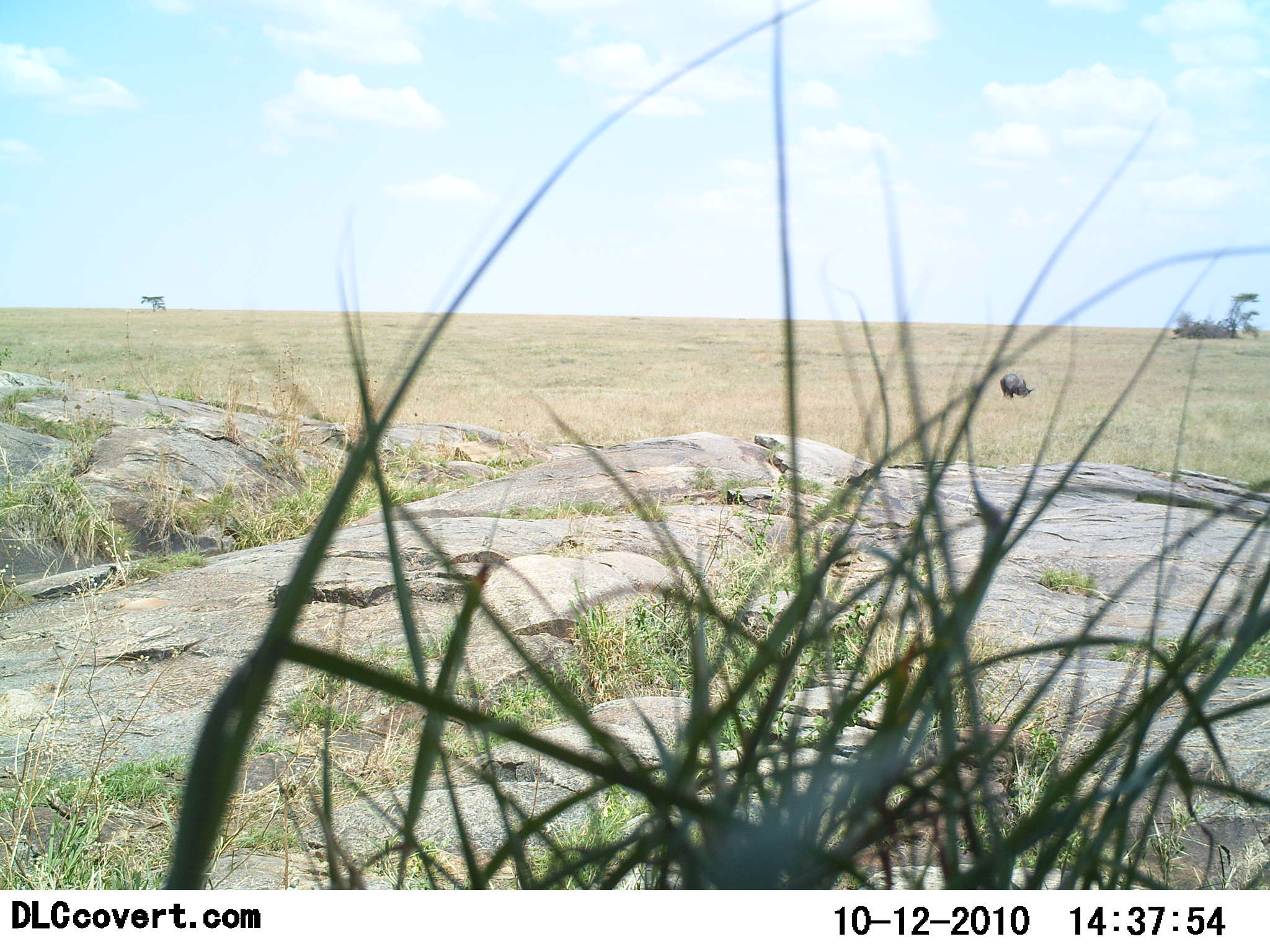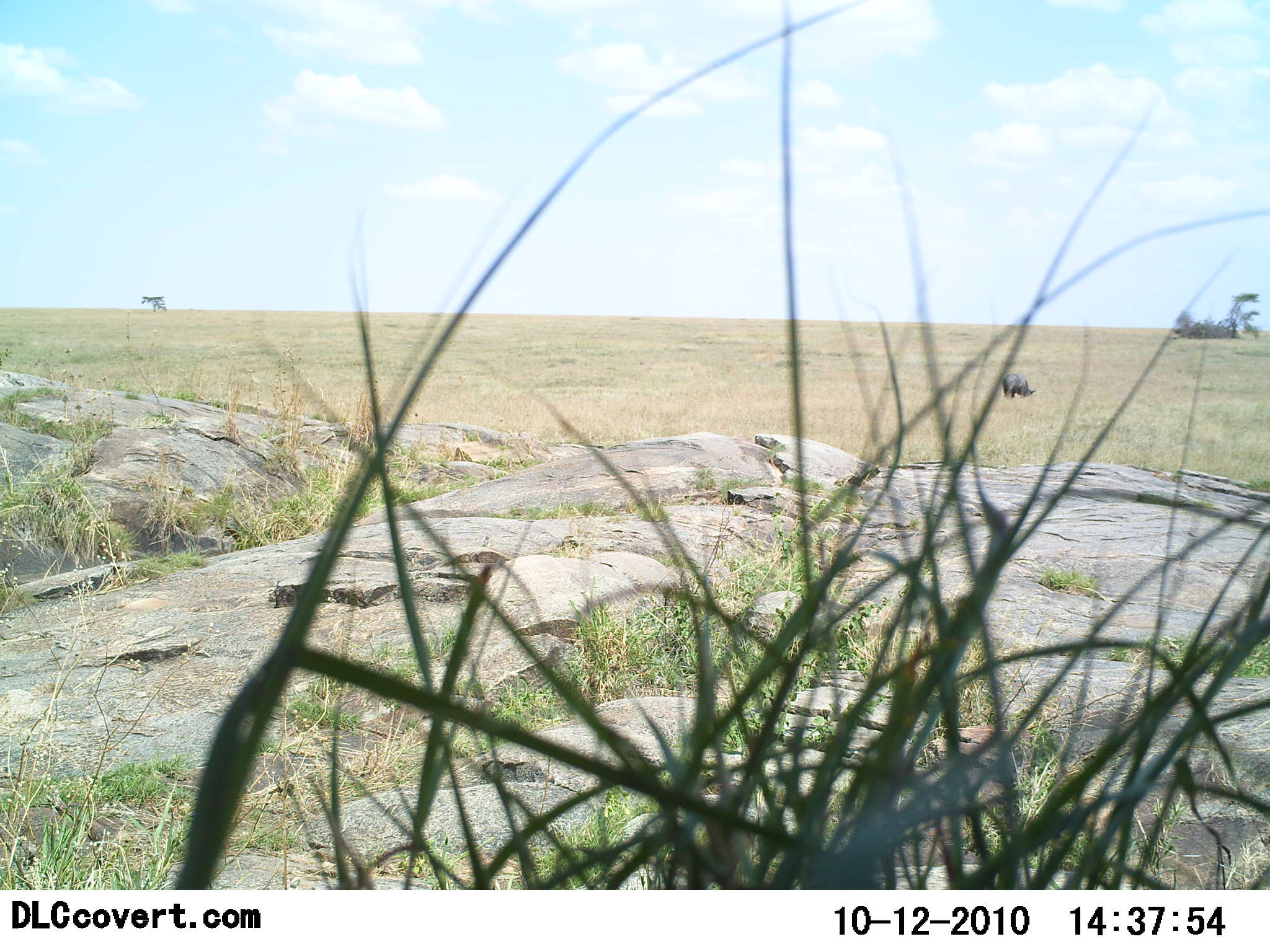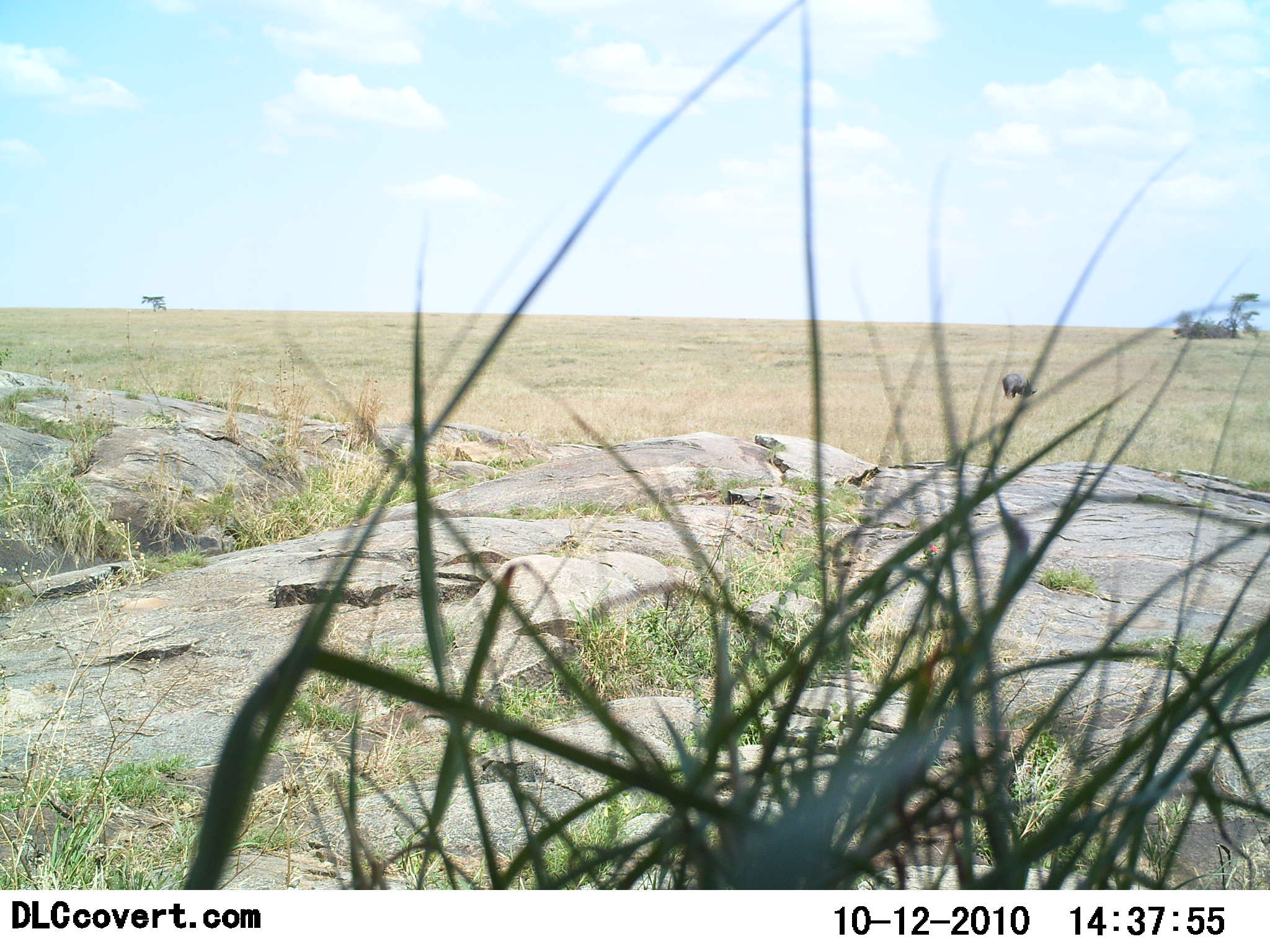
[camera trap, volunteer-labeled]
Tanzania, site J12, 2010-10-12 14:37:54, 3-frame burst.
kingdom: Animalia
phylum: Chordata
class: Mammalia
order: Perissodactyla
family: Rhinocerotidae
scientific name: Rhinocerotidae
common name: rhinoceros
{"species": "rhinoceros (Rhinocerotidae)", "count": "1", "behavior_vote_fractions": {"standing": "78%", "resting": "0%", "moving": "0%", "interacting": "0%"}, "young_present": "0%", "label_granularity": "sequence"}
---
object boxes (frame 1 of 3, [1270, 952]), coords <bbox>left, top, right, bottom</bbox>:
animal: <bbox>998, 372, 1037, 401</bbox>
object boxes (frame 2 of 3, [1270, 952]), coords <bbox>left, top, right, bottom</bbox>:
animal: <bbox>998, 370, 1039, 404</bbox>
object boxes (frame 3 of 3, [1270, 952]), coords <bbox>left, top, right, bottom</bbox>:
animal: <bbox>999, 369, 1044, 403</bbox>